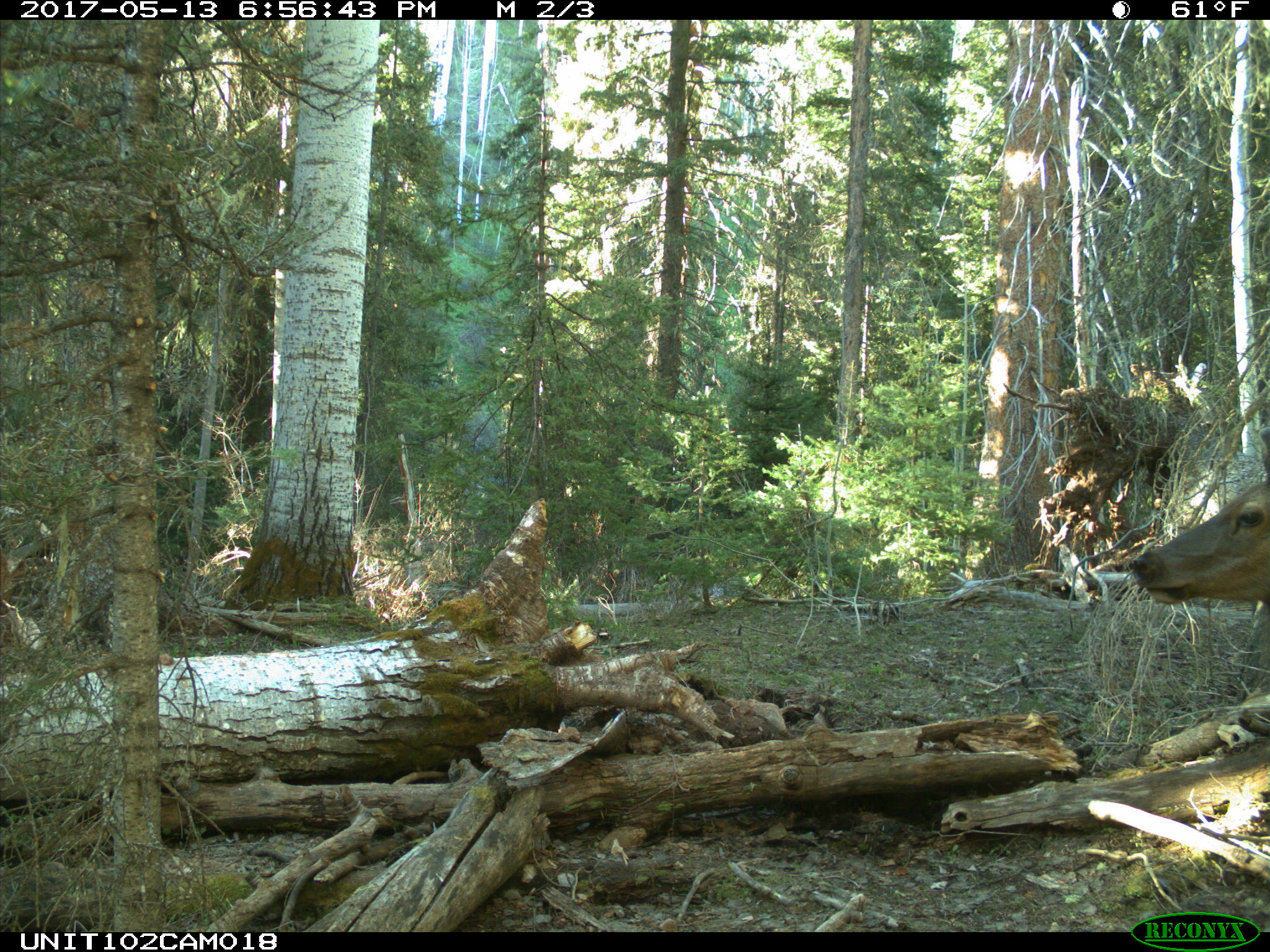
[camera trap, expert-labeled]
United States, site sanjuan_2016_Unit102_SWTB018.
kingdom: Animalia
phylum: Chordata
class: Mammalia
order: Artiodactyla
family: Cervidae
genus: Cervus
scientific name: Cervus elaphus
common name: red deer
Cervus elaphus (red deer).